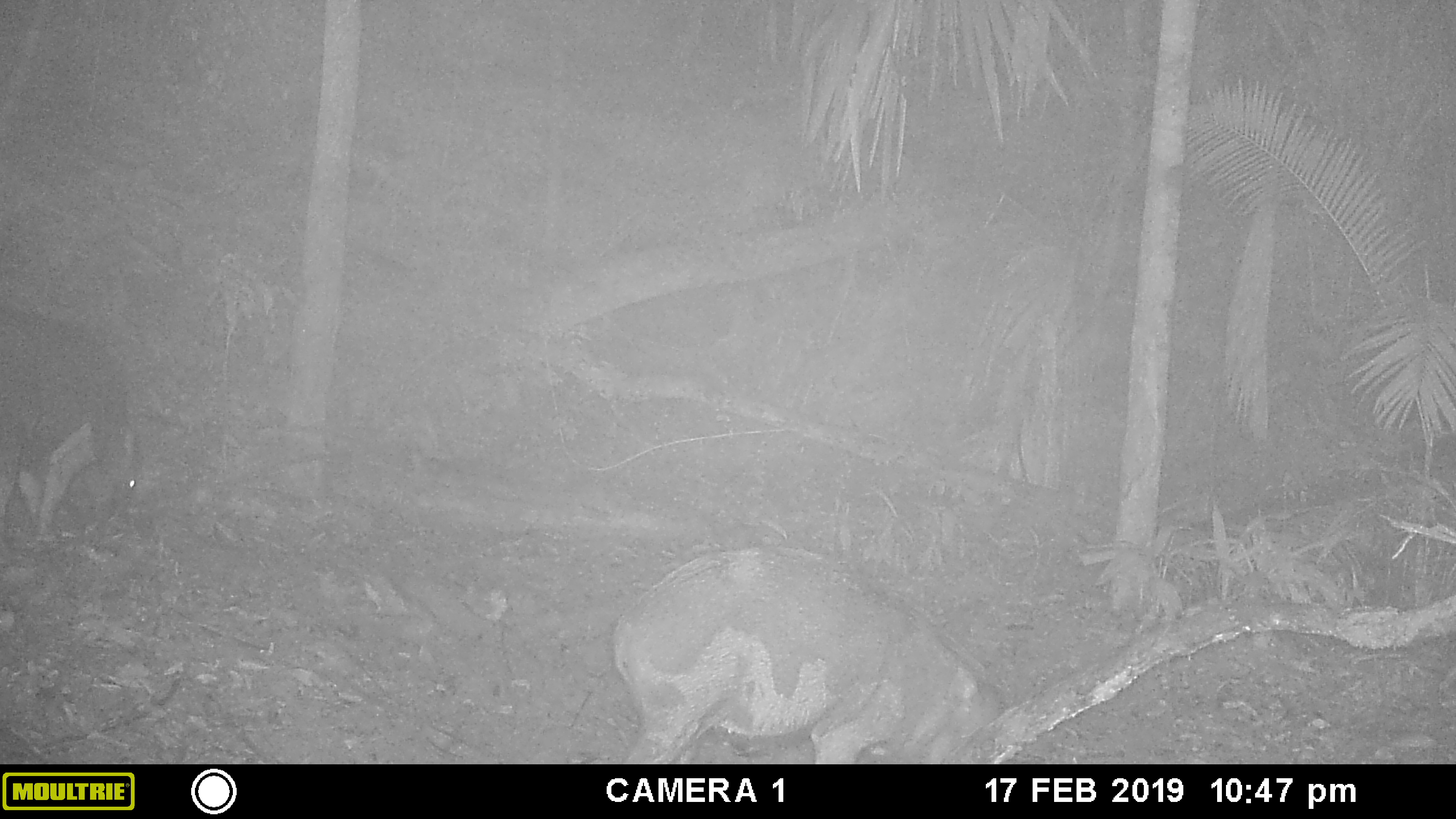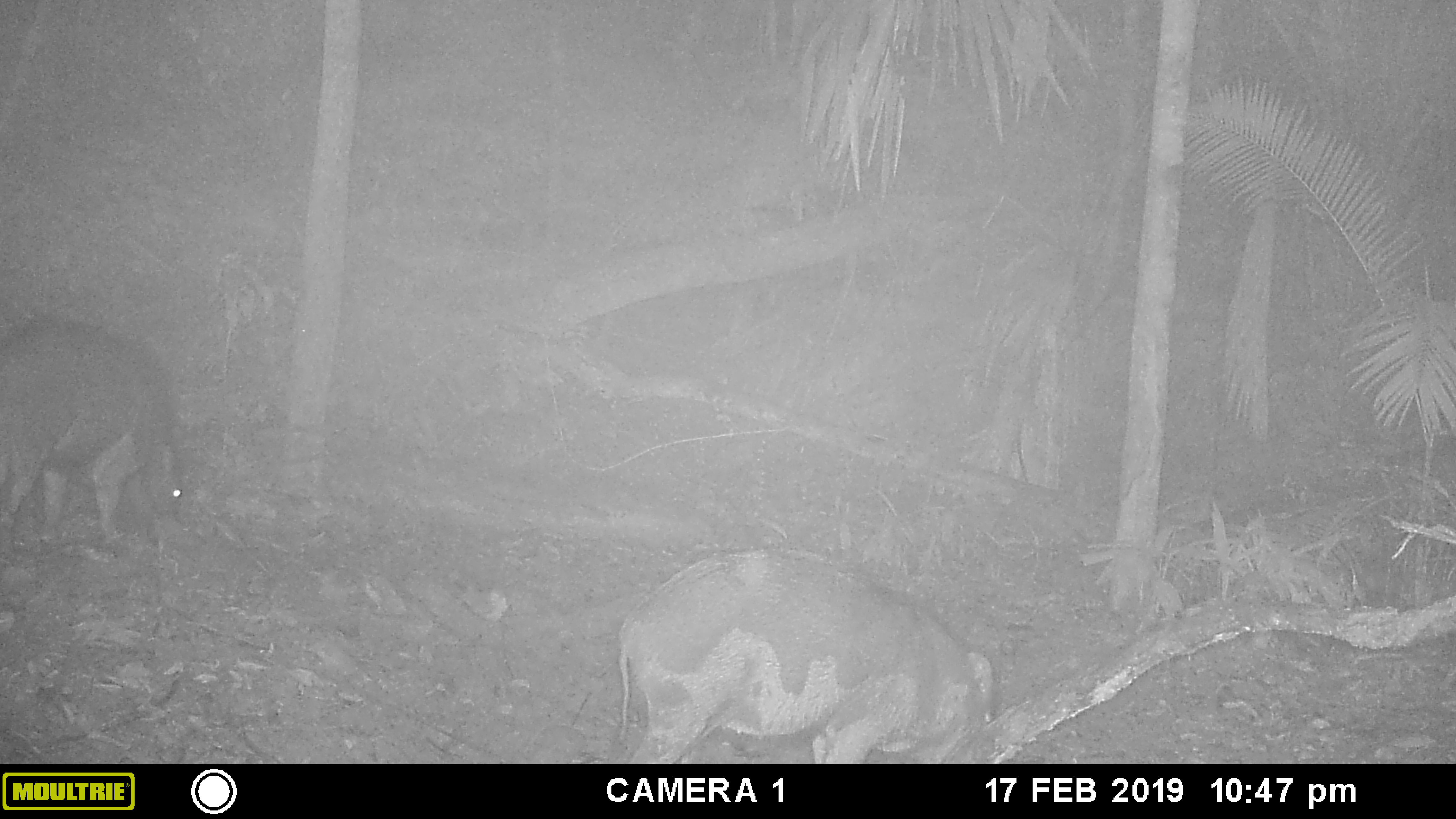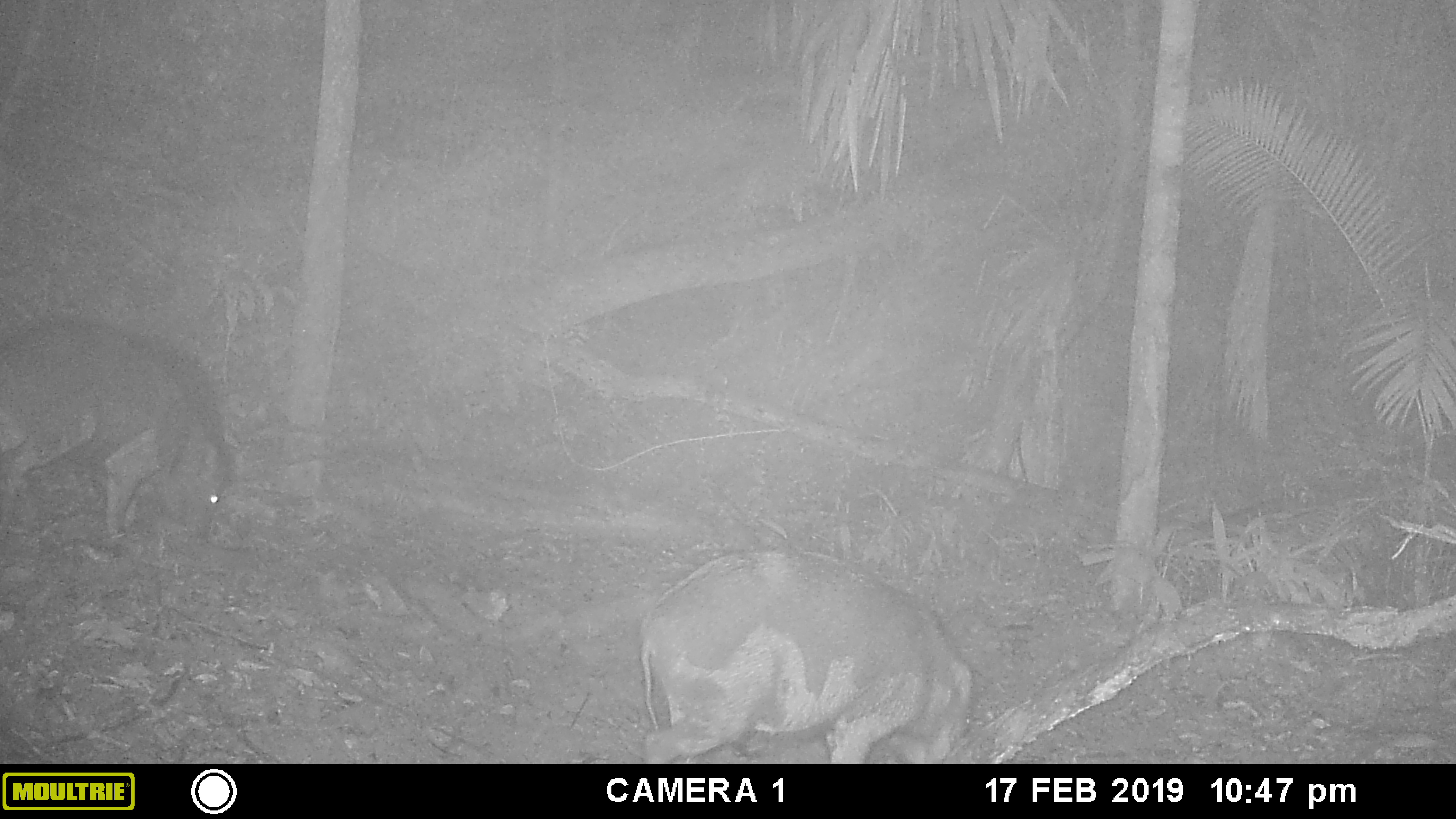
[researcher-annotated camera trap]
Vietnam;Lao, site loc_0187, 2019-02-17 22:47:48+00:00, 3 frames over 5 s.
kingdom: Animalia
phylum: Chordata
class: Mammalia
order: Artiodactyla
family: Suidae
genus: Sus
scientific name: Sus scrofa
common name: eurasian wild pig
Eurasian wild pig (Sus scrofa). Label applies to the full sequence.